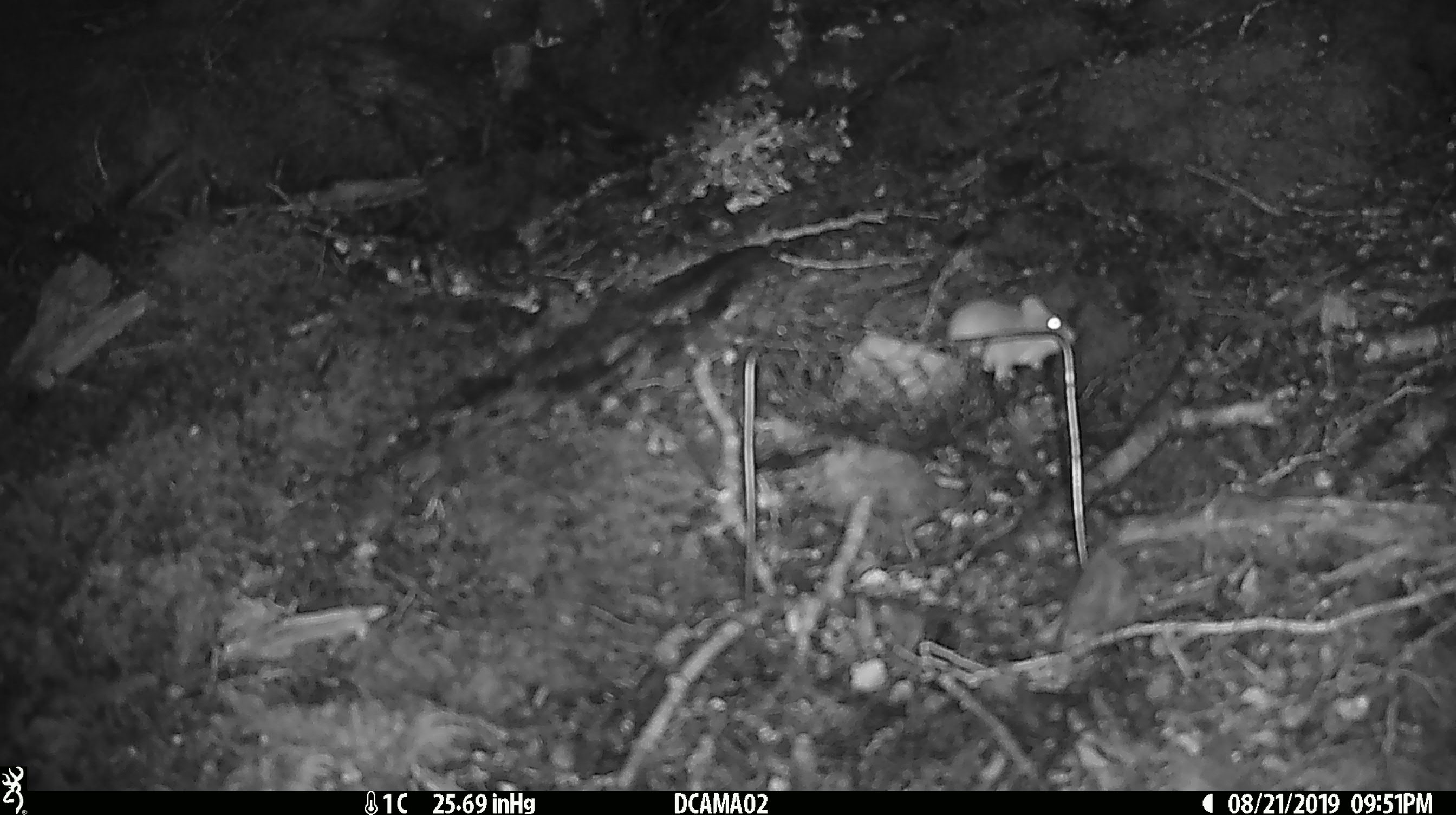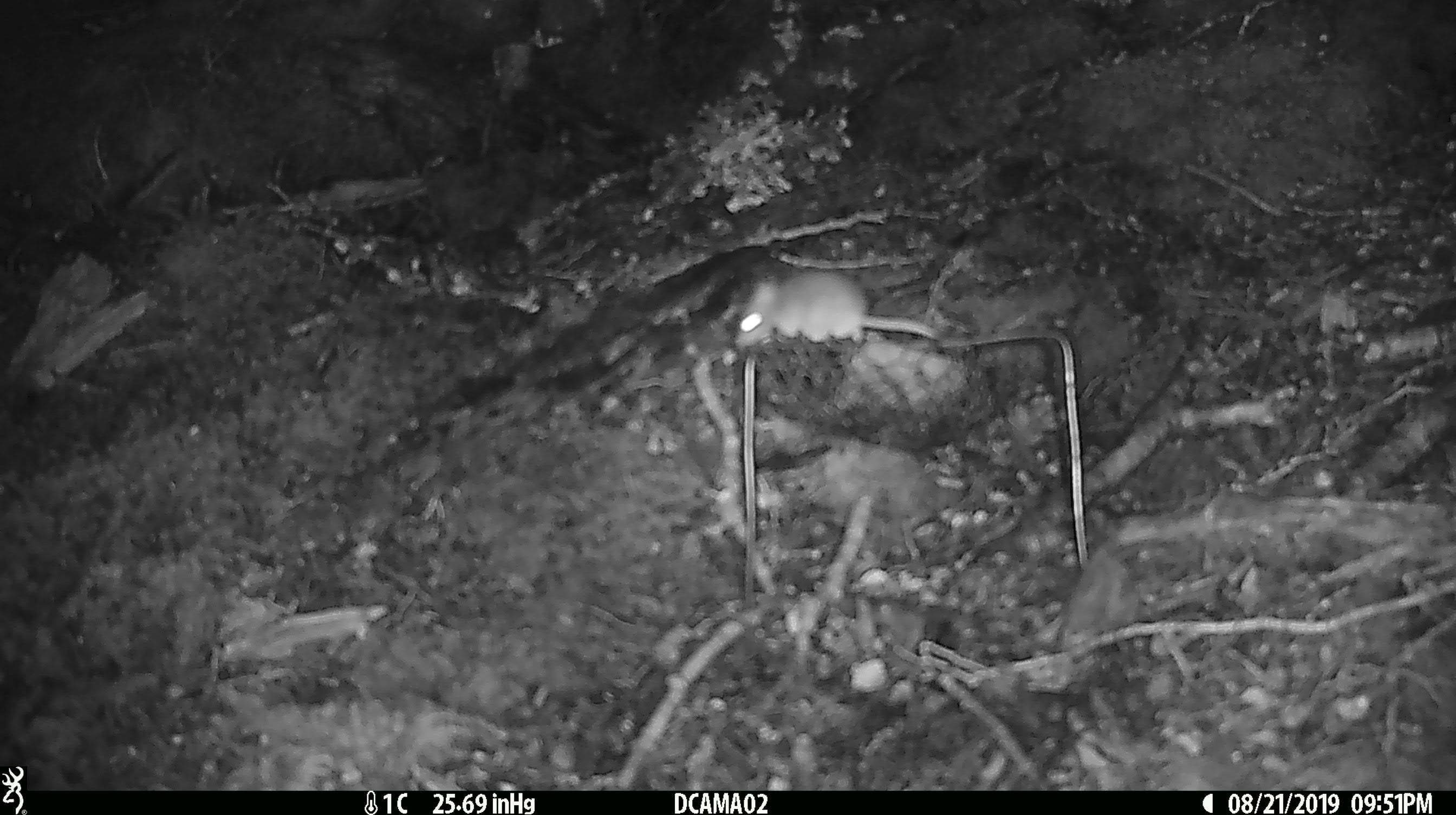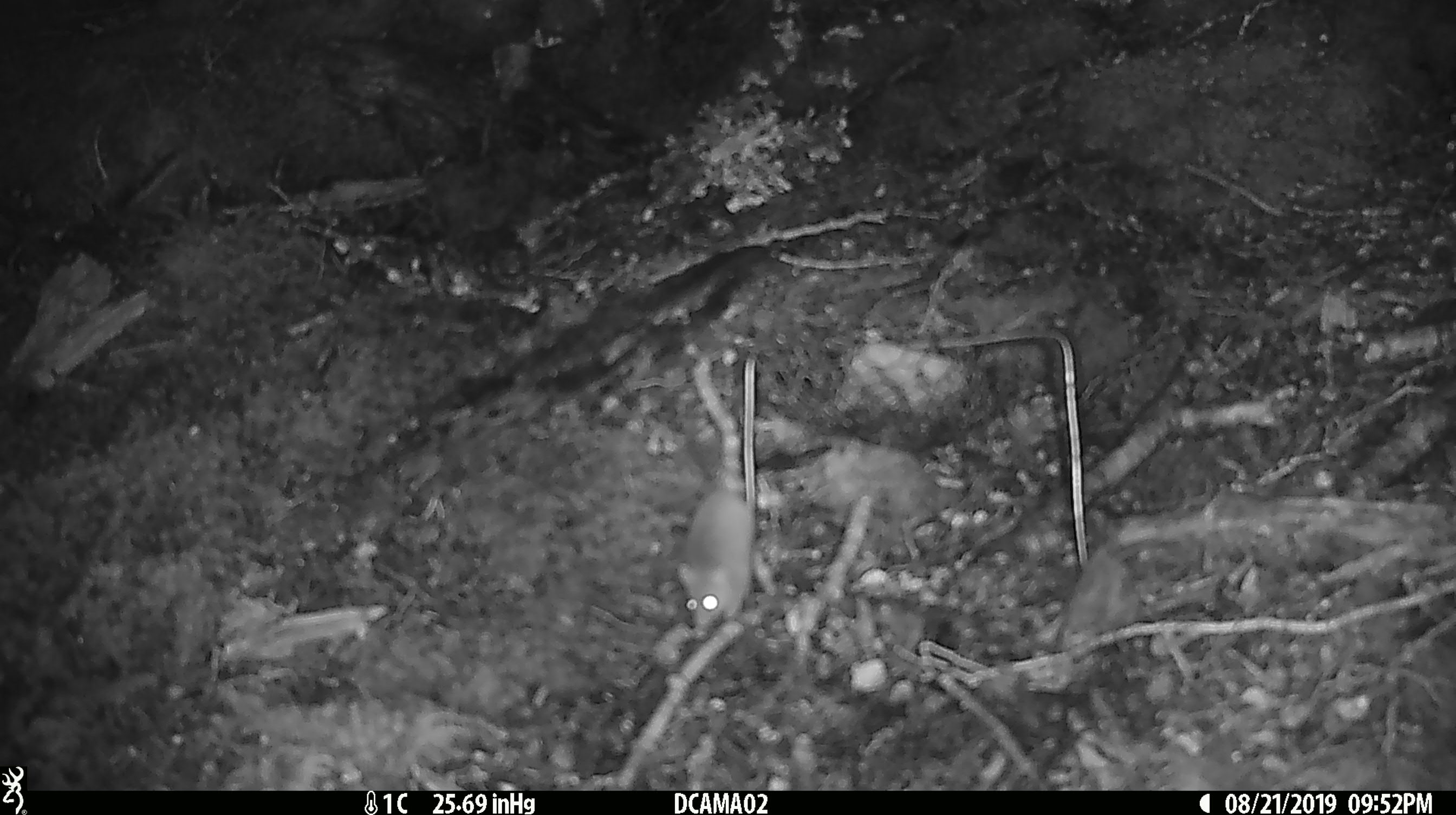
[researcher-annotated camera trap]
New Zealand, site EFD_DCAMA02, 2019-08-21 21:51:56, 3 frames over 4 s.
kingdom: Animalia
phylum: Chordata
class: Mammalia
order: Rodentia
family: Muridae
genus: Mus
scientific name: Mus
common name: mouse